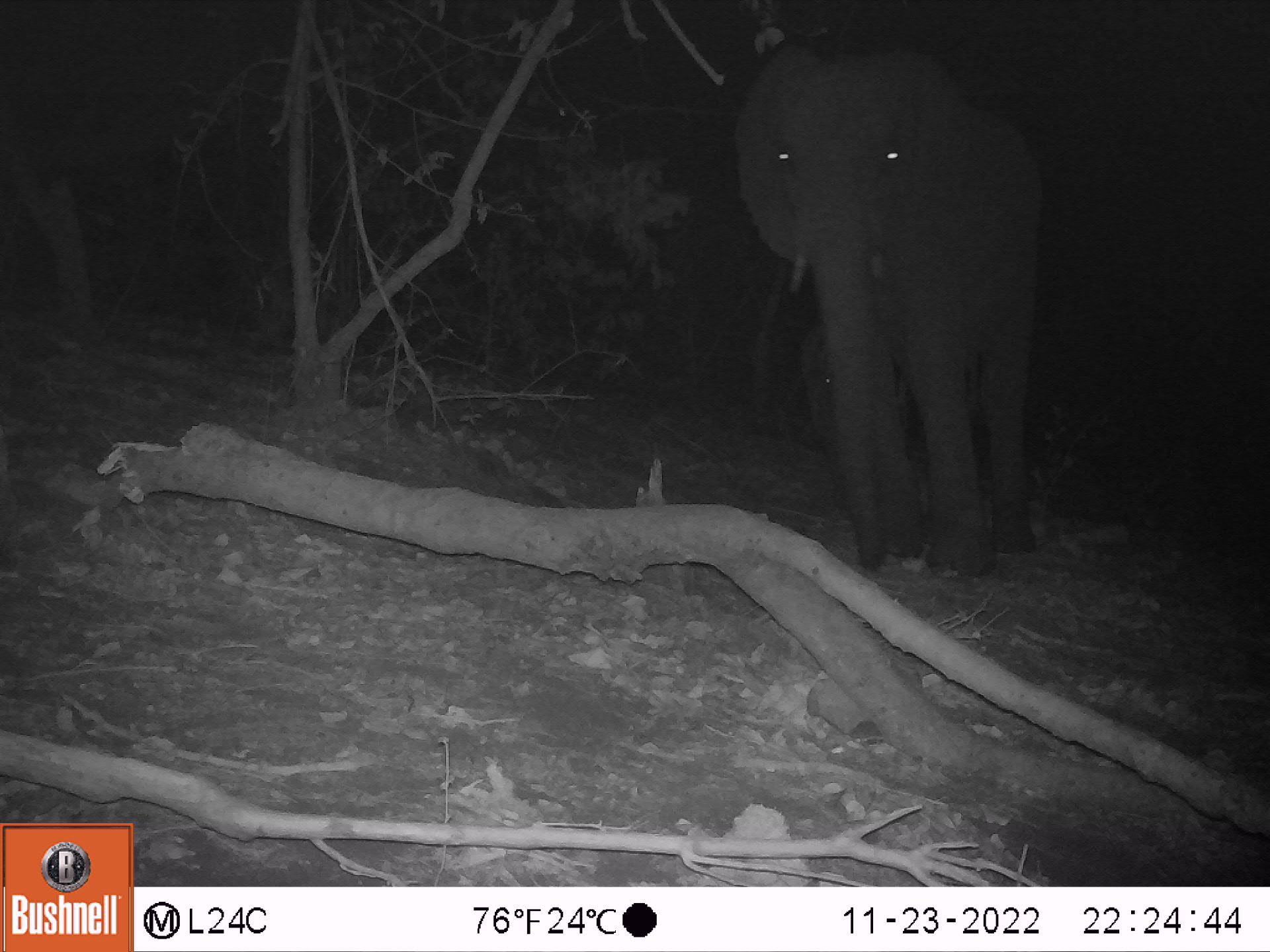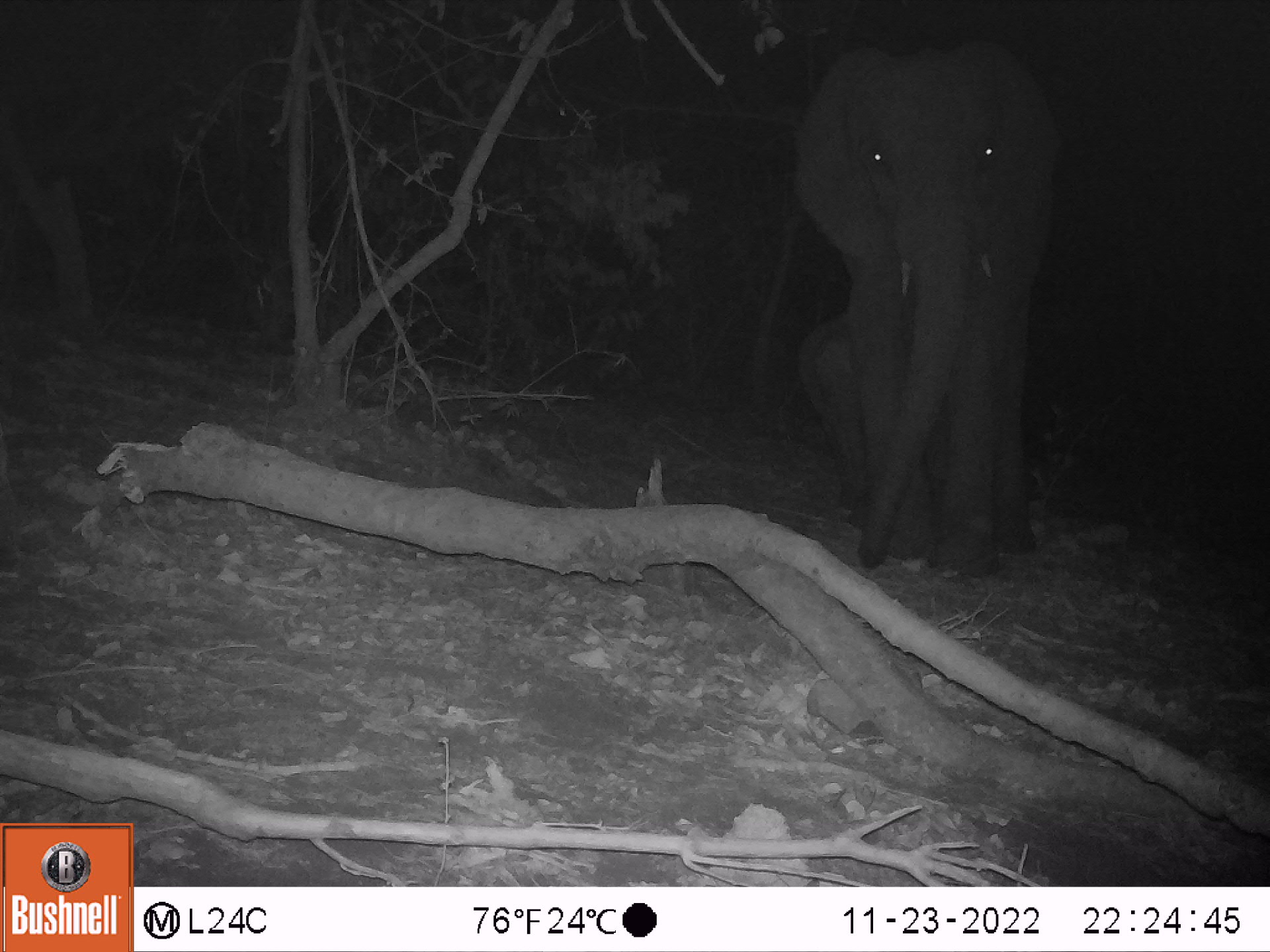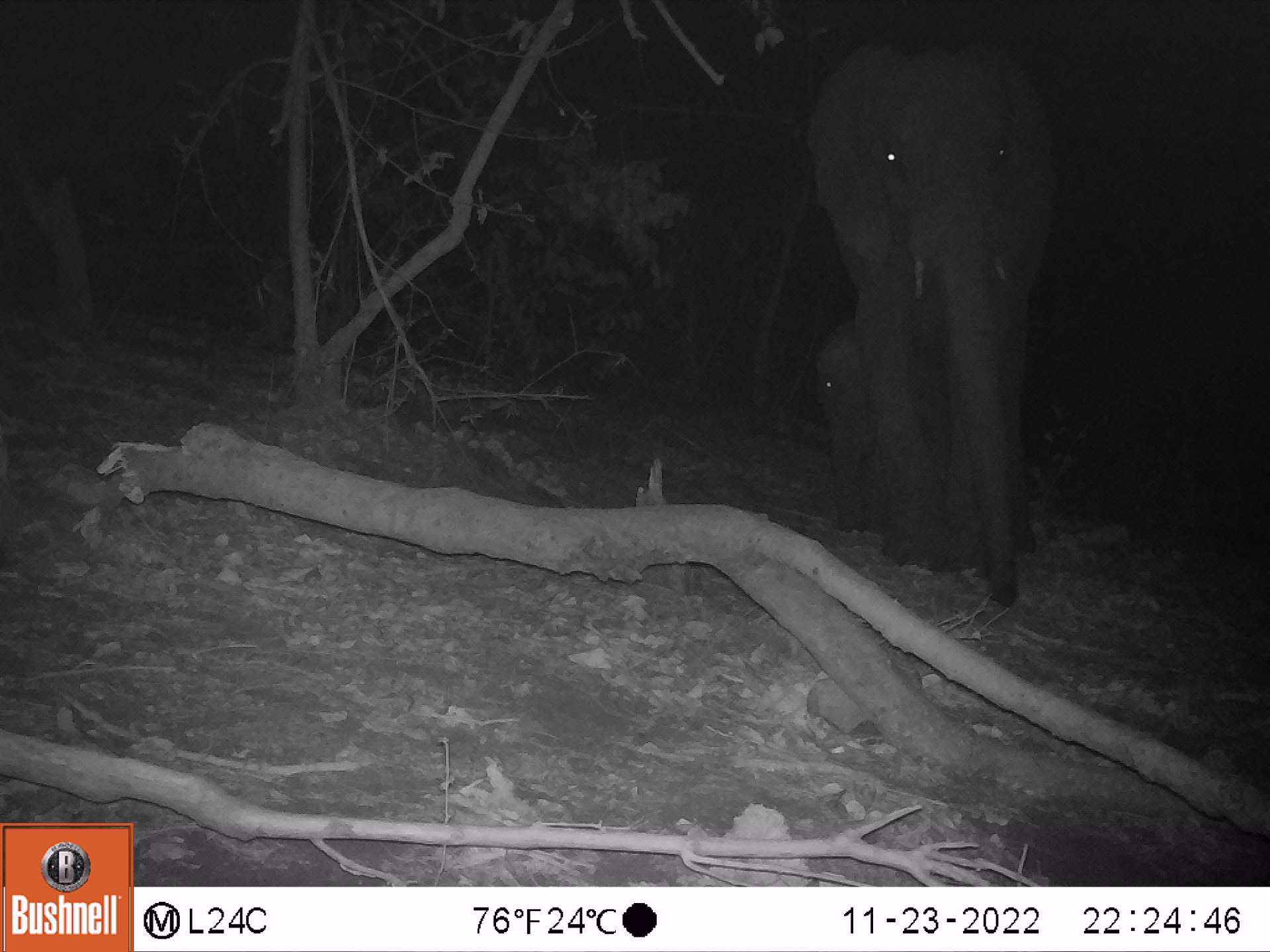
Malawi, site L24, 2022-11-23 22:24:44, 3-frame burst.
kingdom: Animalia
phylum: Chordata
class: Mammalia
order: Proboscidea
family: Elephantidae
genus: Loxodonta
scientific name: Loxodonta africana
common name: african savanna elephant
African savanna elephant (Loxodonta africana), count 2.